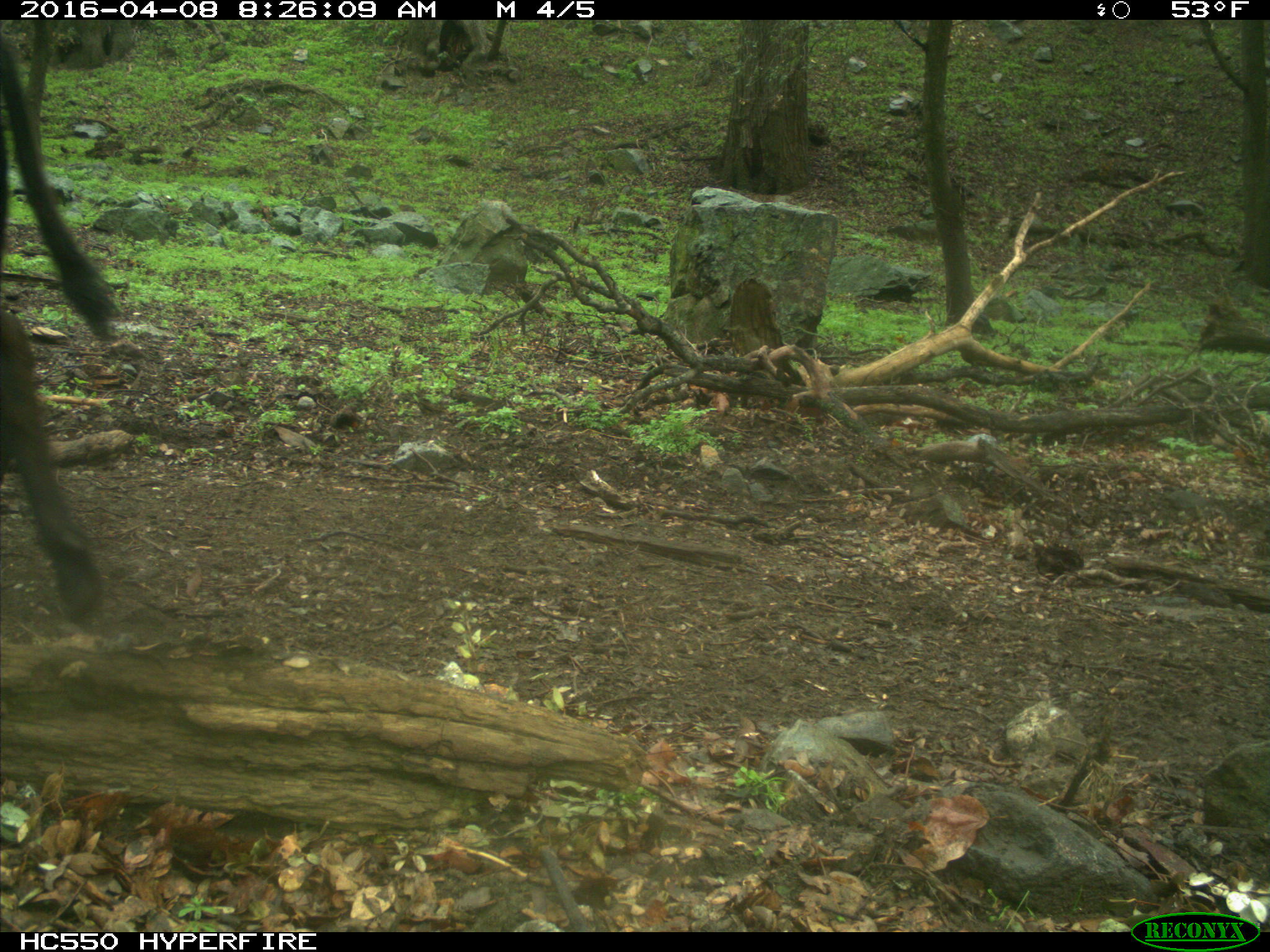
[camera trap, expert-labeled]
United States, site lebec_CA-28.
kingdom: Animalia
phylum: Chordata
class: Mammalia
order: Artiodactyla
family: Bovidae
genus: Bos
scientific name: Bos taurus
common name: domestic cow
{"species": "Bos taurus (domestic cow)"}